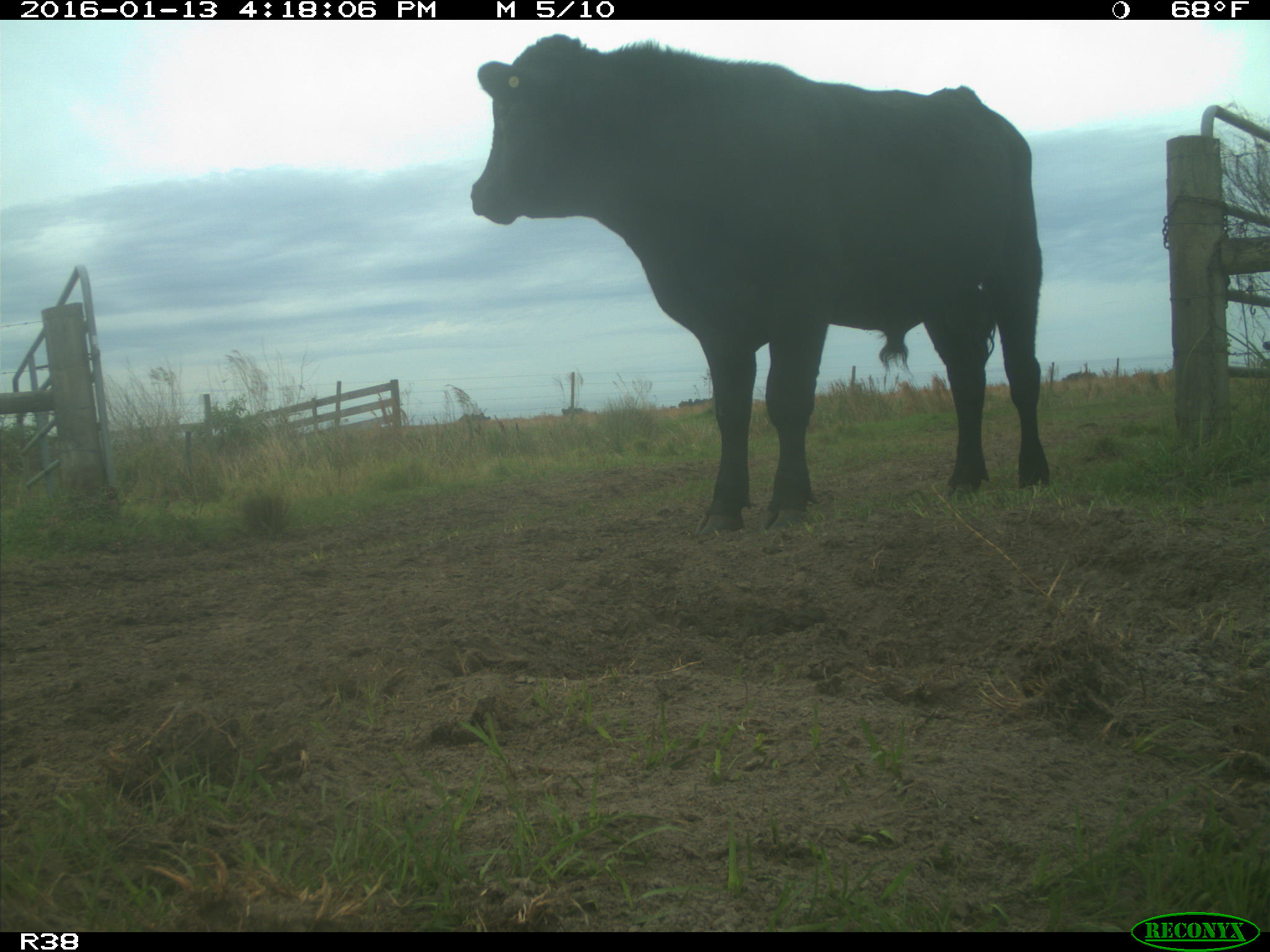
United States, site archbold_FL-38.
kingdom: Animalia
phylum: Chordata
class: Mammalia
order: Artiodactyla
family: Bovidae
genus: Bos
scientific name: Bos taurus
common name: domestic cow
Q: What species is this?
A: Bos taurus (domestic cow).